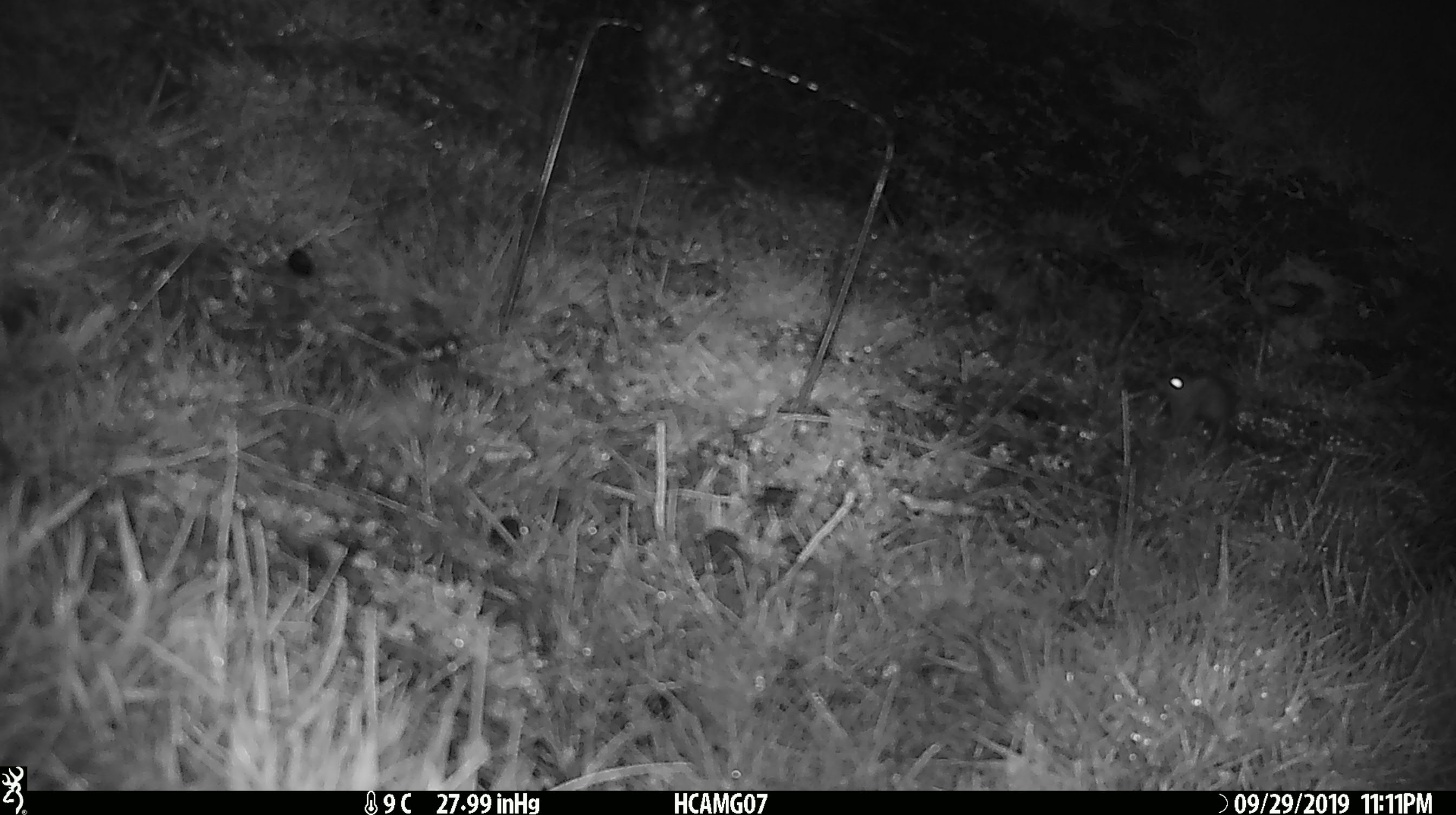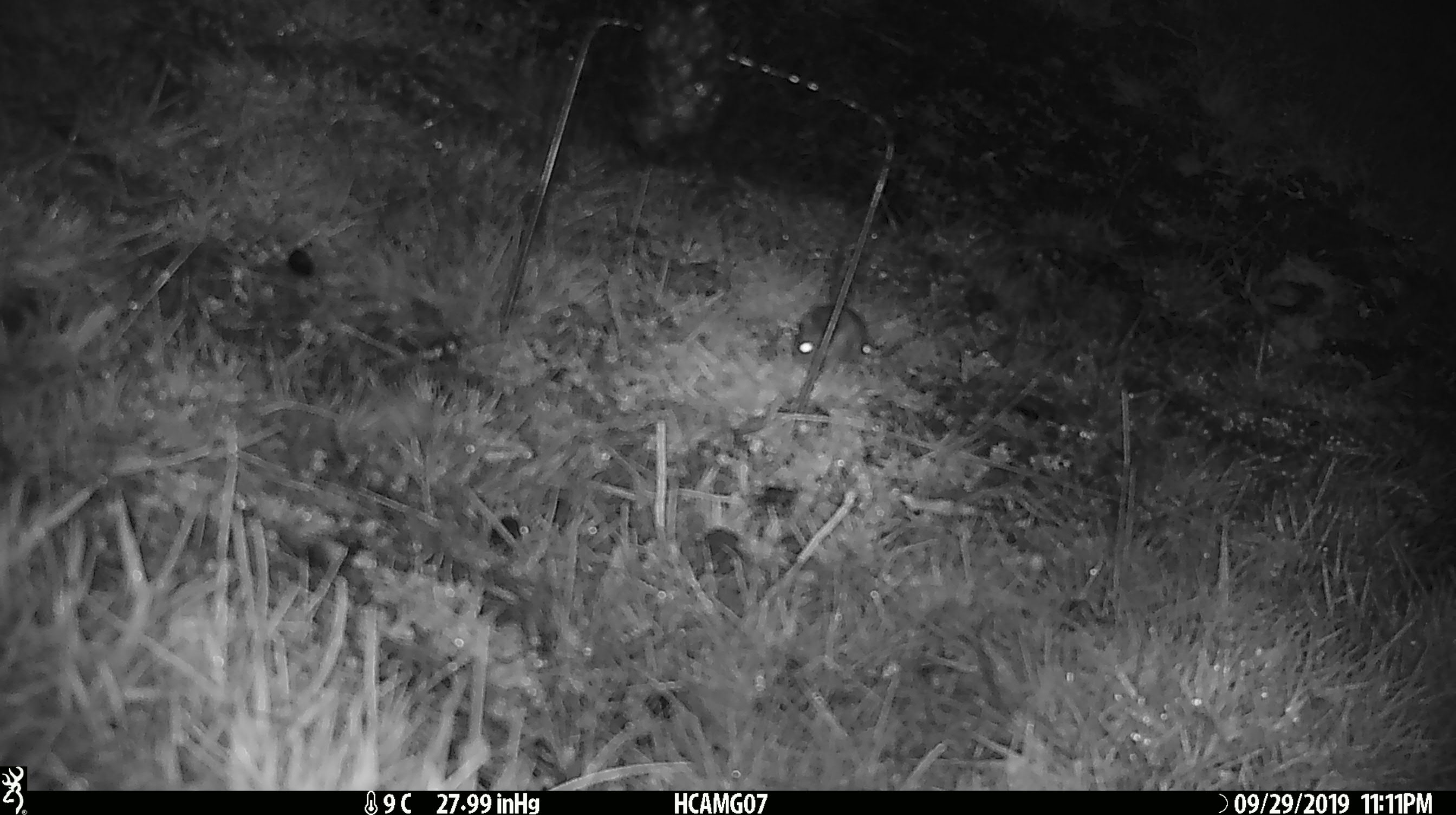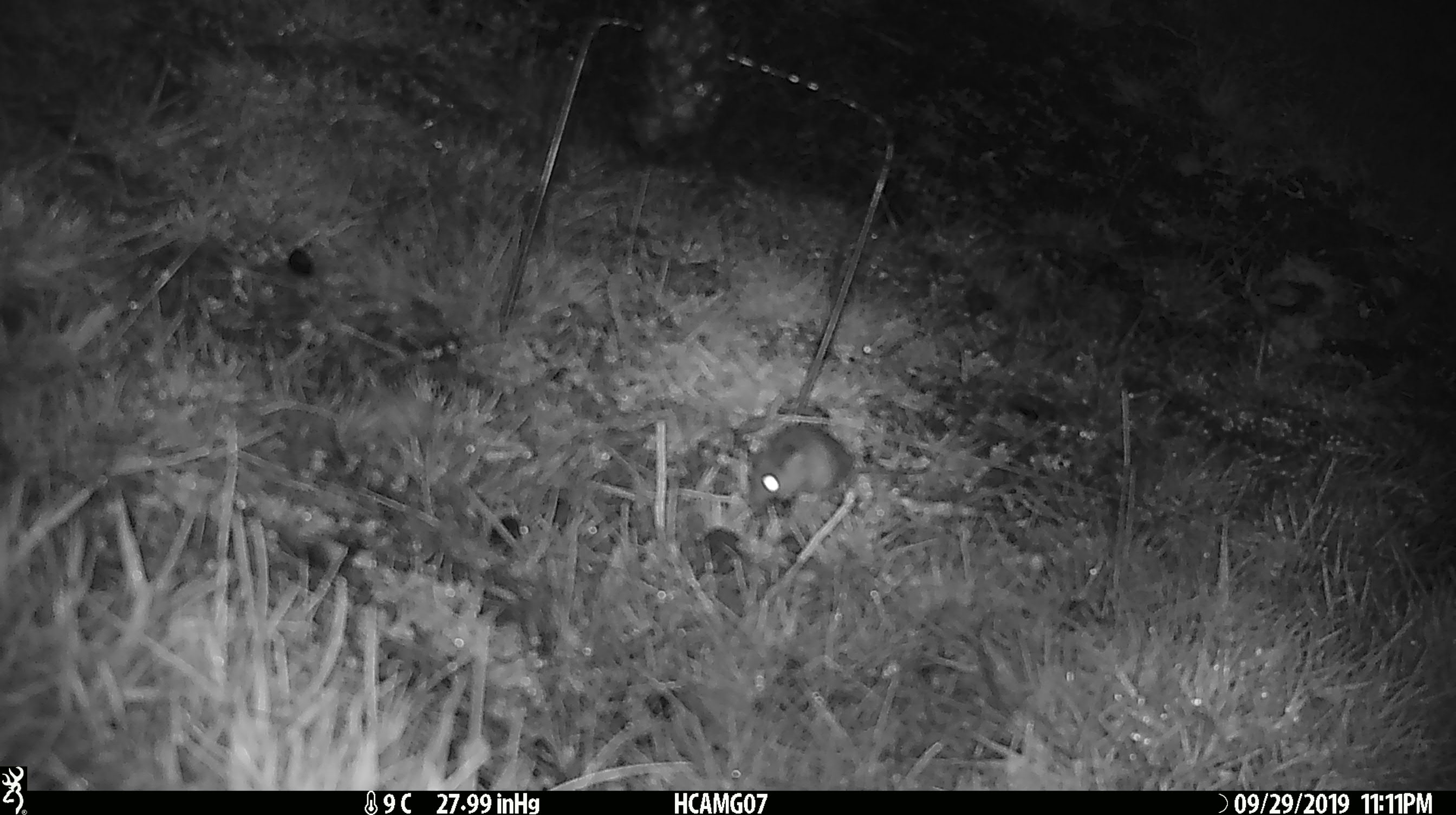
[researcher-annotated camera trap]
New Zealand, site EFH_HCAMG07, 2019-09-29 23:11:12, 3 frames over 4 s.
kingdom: Animalia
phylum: Chordata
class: Mammalia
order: Rodentia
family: Muridae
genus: Mus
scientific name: Mus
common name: mouse